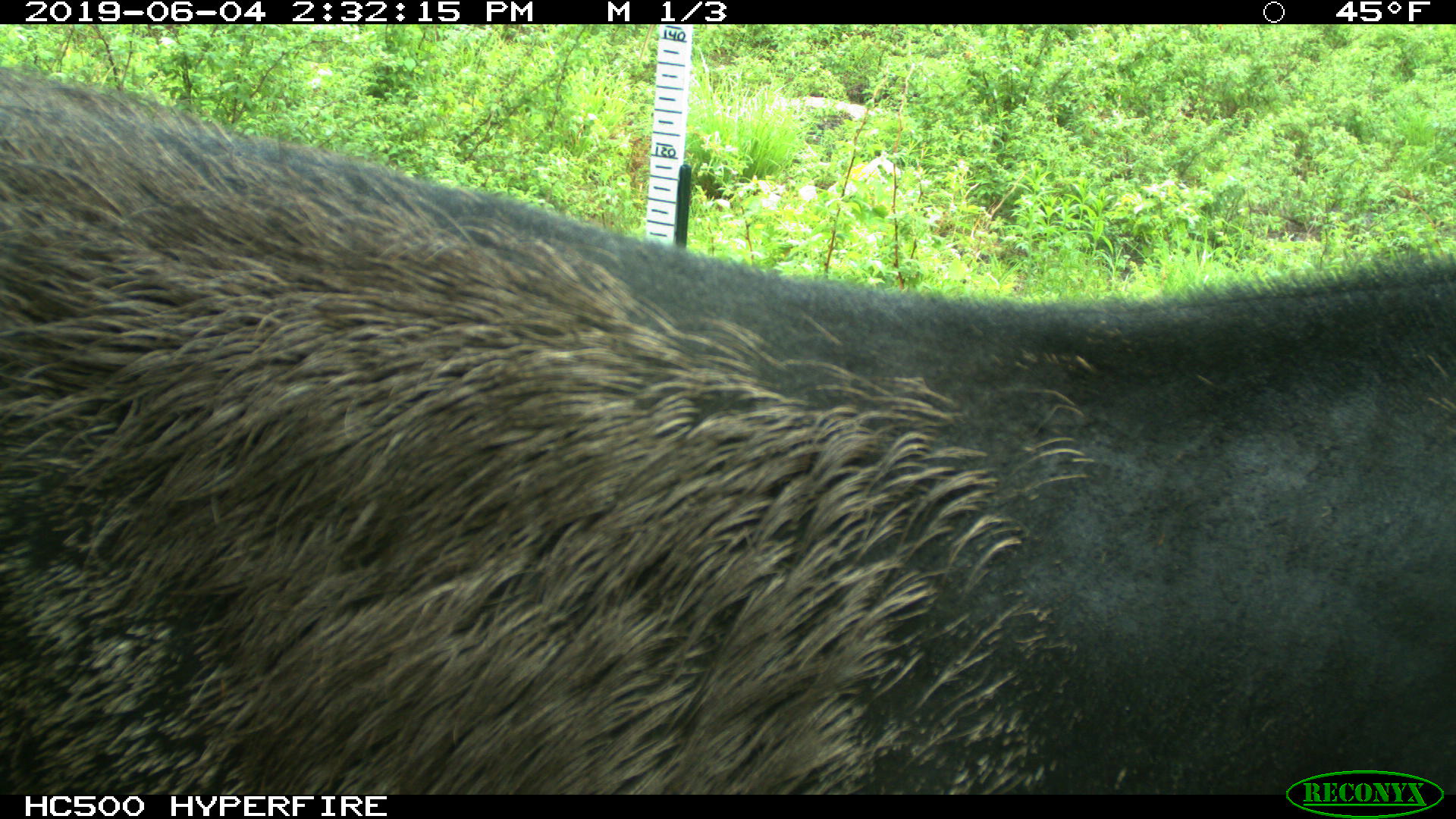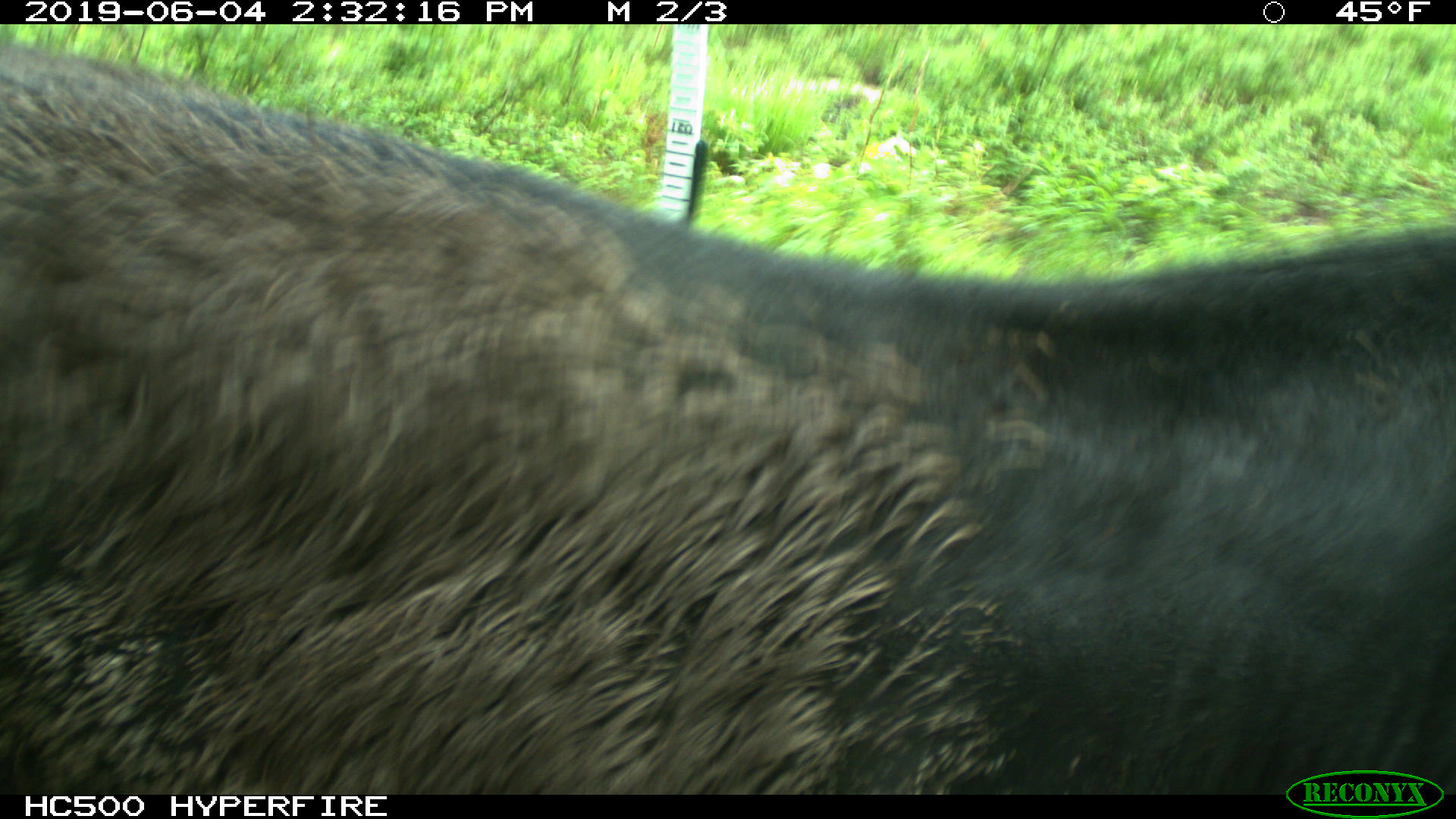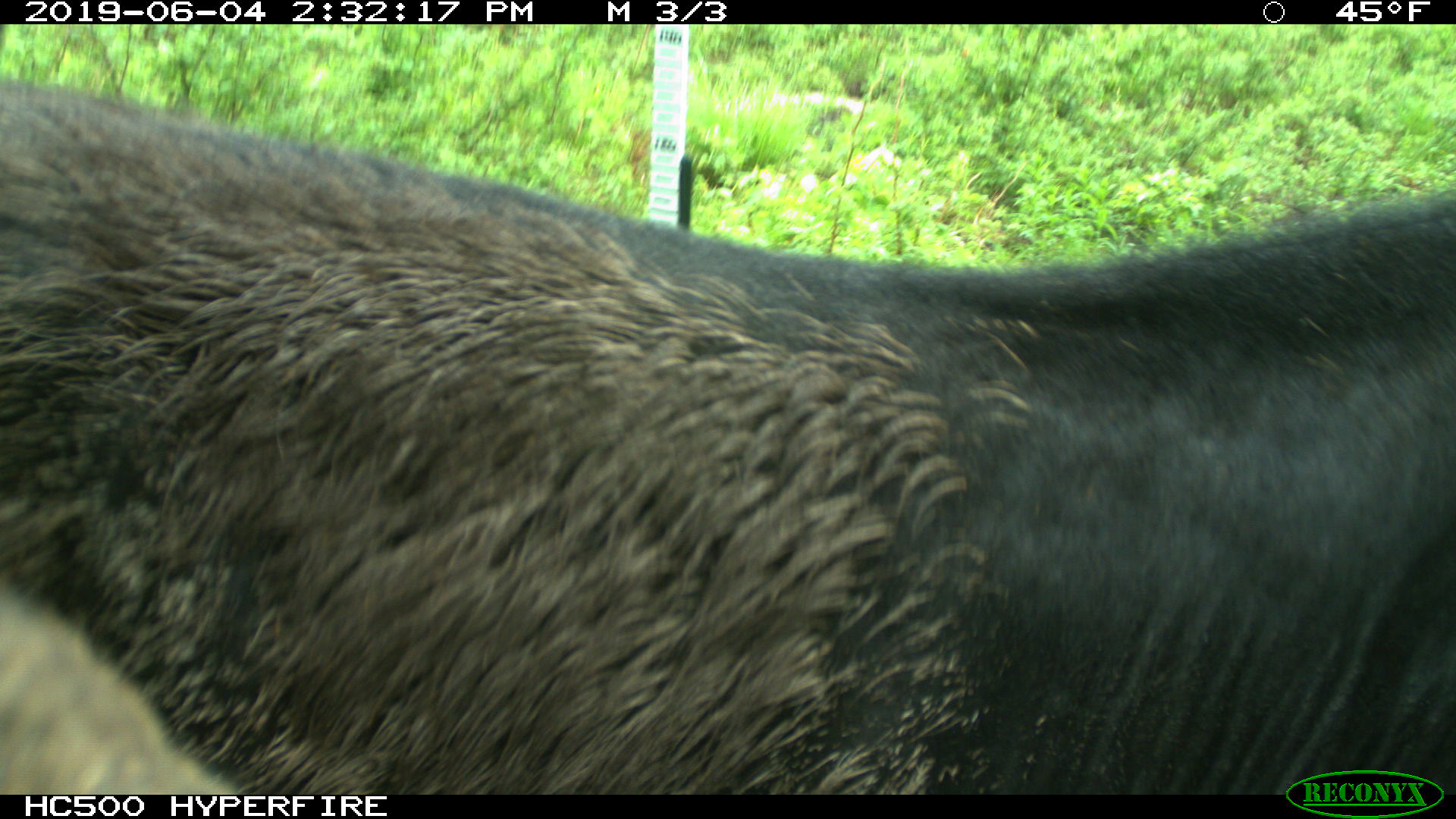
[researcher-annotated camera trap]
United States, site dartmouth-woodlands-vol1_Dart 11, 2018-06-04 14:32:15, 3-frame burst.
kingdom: Animalia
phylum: Chordata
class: Mammalia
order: Artiodactyla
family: Cervidae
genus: Alces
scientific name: Alces alces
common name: moose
Moose (Alces alces).